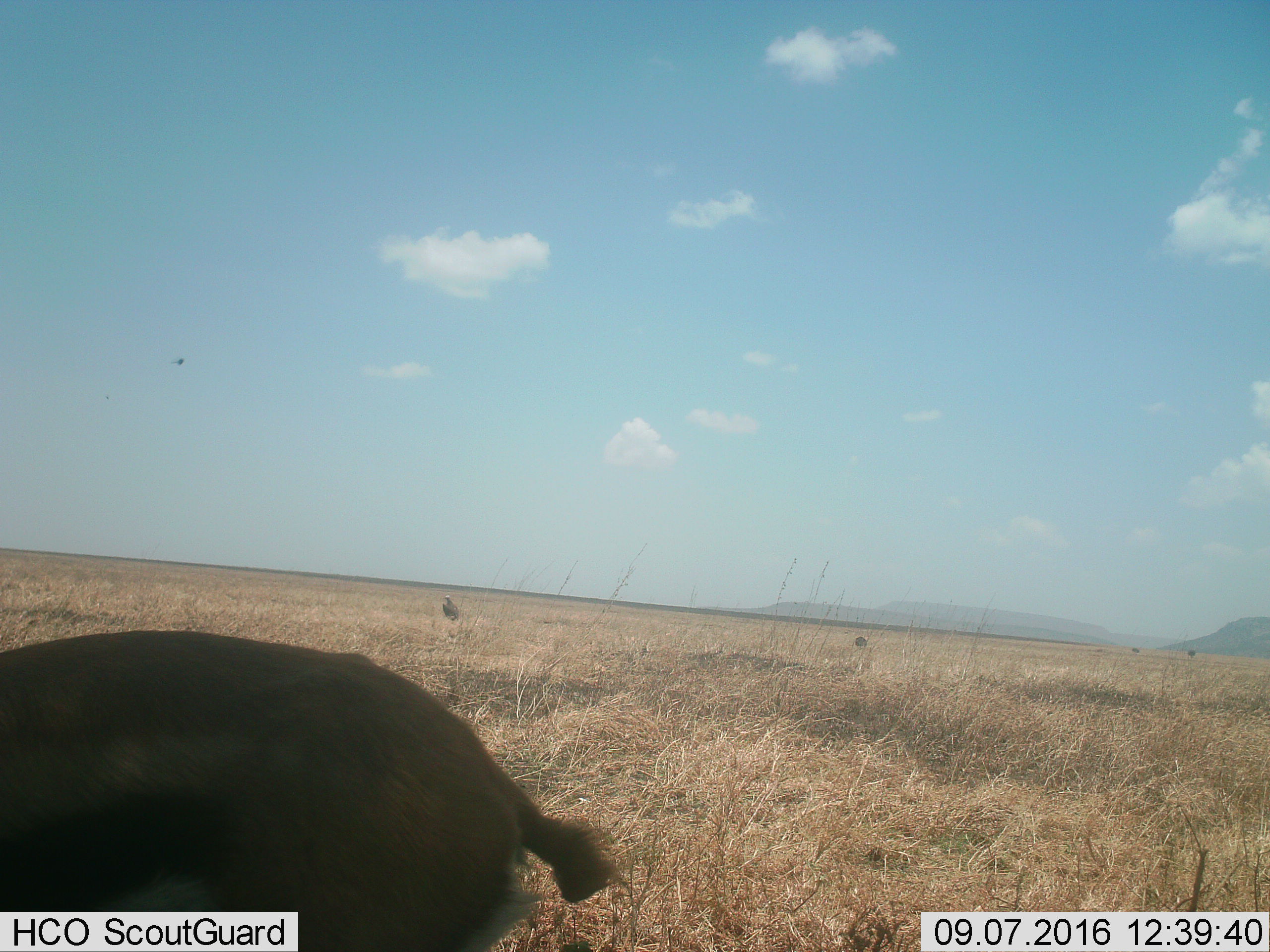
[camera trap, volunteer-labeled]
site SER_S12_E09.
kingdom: Animalia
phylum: Chordata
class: Mammalia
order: Artiodactyla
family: Bovidae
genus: Eudorcas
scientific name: Eudorcas thomsonii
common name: thomson's gazelle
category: gazellethomsons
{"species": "gazellethomsons (thomson's gazelle) (Eudorcas thomsonii)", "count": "1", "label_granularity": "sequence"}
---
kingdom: Animalia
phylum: Chordata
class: Aves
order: Accipitriformes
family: Accipitridae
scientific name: Accipitridae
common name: vulture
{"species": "vulture (Accipitridae)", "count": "1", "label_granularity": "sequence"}